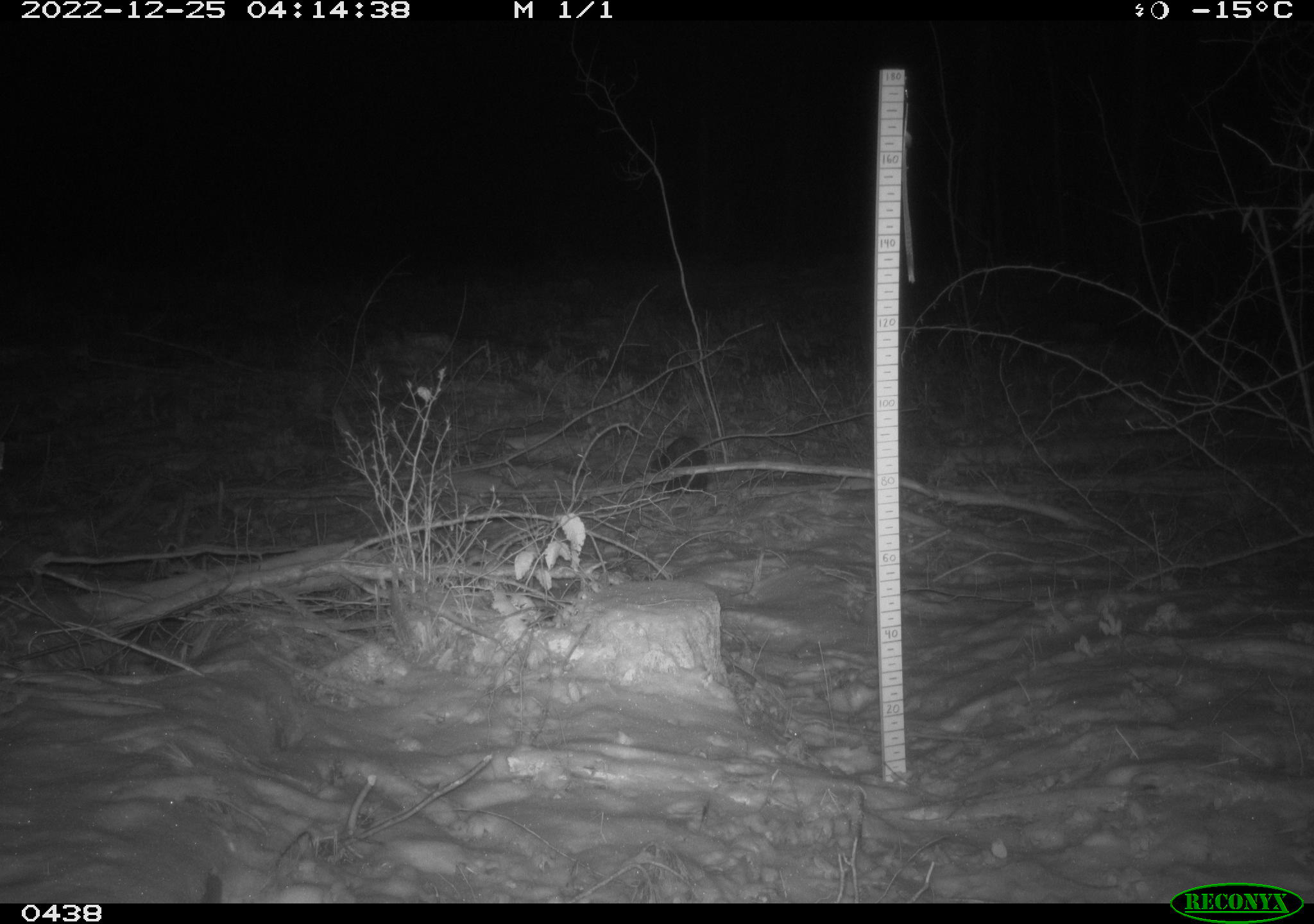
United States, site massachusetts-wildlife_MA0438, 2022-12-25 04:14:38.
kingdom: Animalia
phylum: Chordata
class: Mammalia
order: Carnivora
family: Mustelidae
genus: Pekania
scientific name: Pekania pennanti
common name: fisher